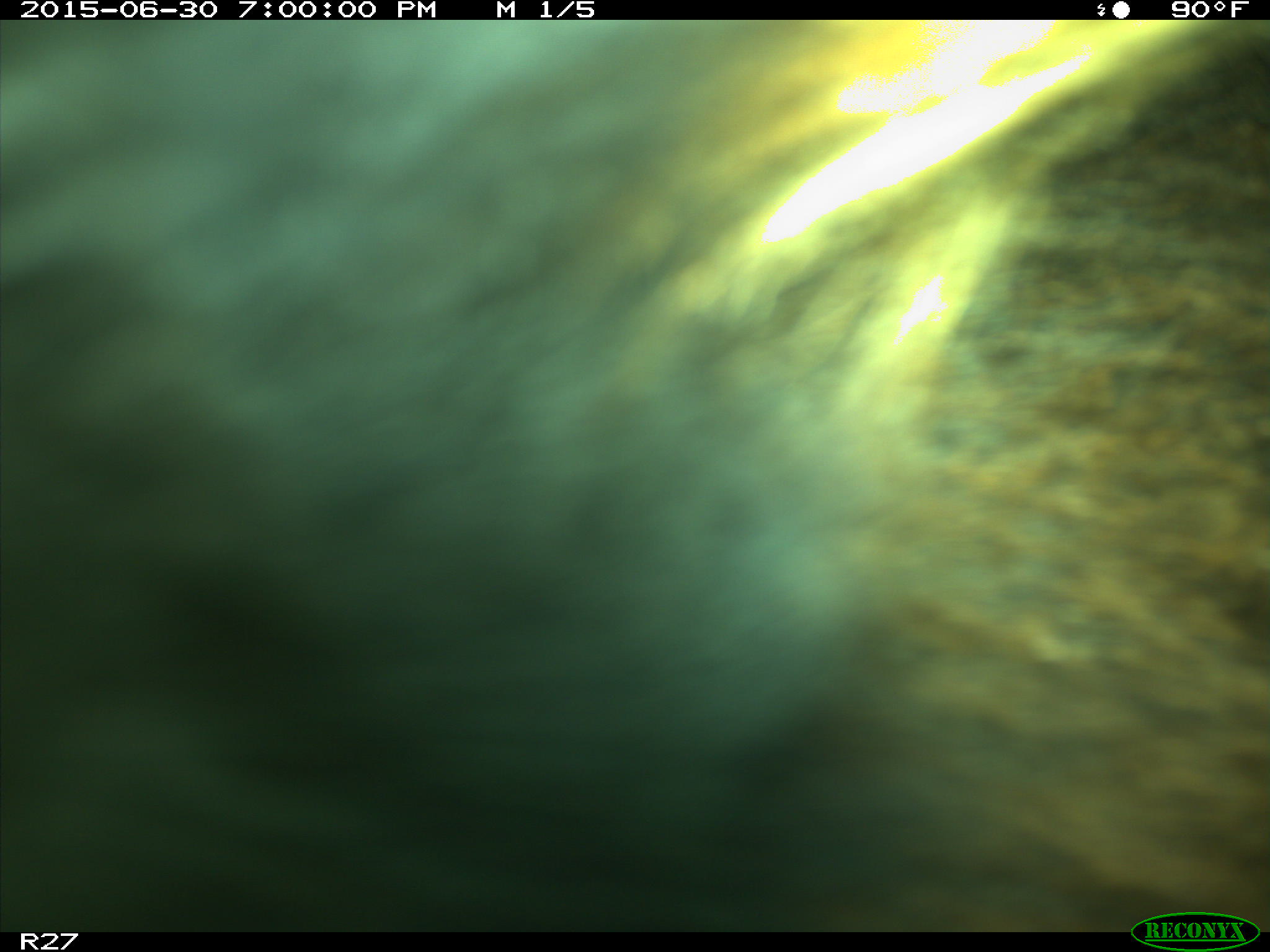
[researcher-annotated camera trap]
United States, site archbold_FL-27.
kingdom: Animalia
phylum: Chordata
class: Mammalia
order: Artiodactyla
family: Bovidae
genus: Bos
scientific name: Bos taurus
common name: domestic cow